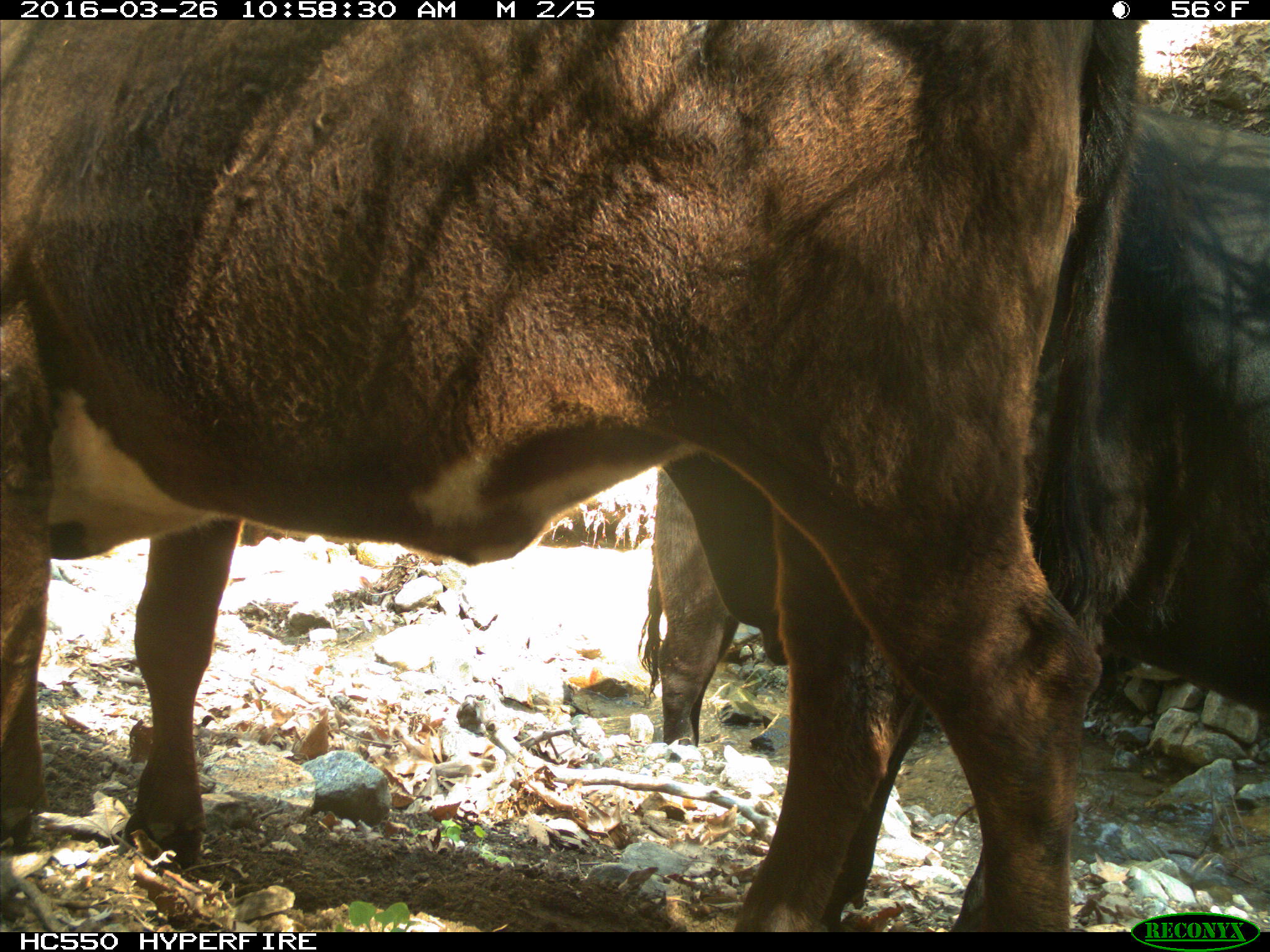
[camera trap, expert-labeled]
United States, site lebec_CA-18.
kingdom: Animalia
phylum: Chordata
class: Mammalia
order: Artiodactyla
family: Bovidae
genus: Bos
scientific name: Bos taurus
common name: domestic cow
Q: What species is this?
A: Bos taurus (domestic cow).